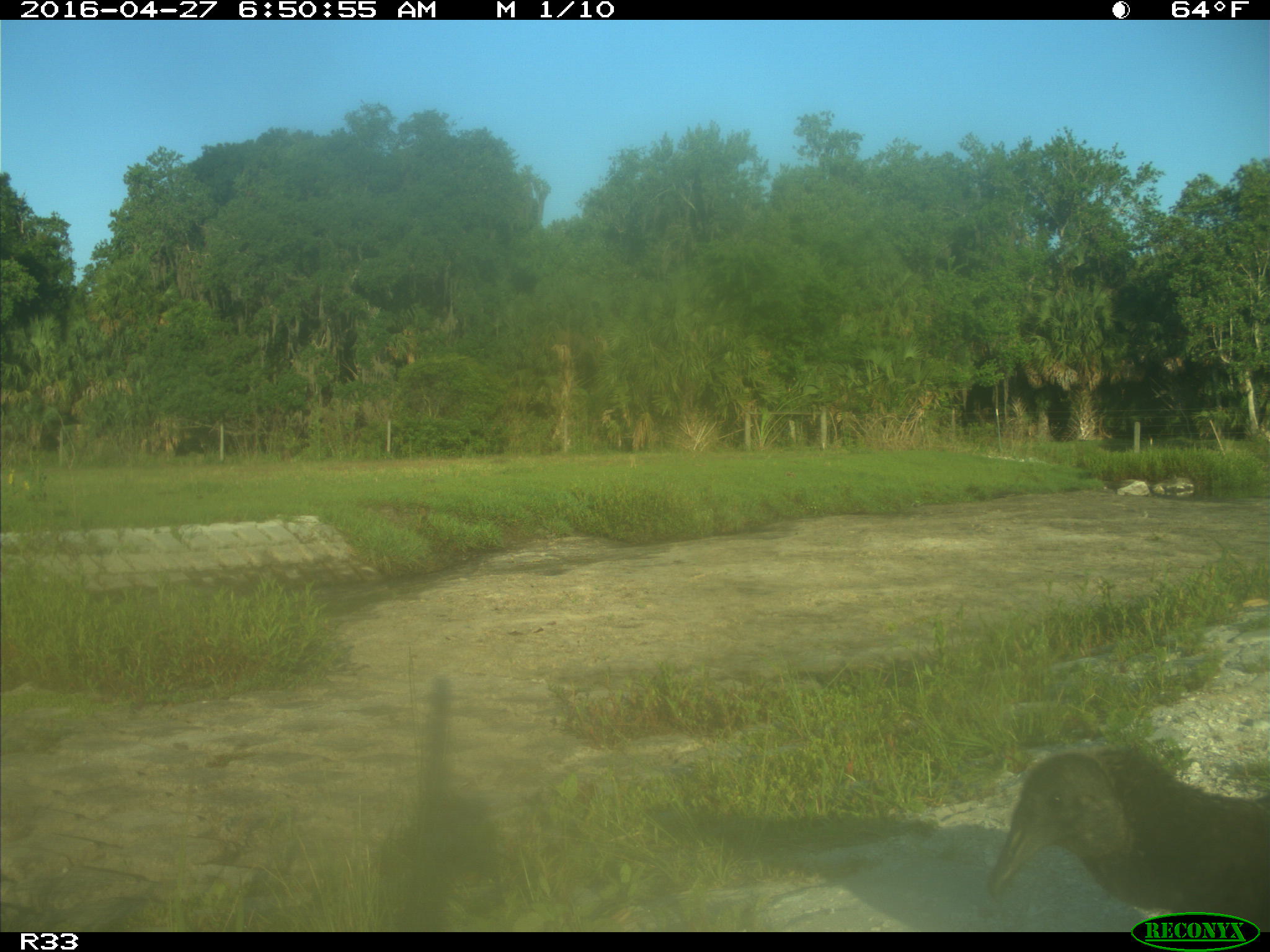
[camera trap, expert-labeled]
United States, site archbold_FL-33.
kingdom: Animalia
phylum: Chordata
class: Aves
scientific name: Aves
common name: birds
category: unidentified bird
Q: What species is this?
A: Unidentified bird (birds) (Aves).